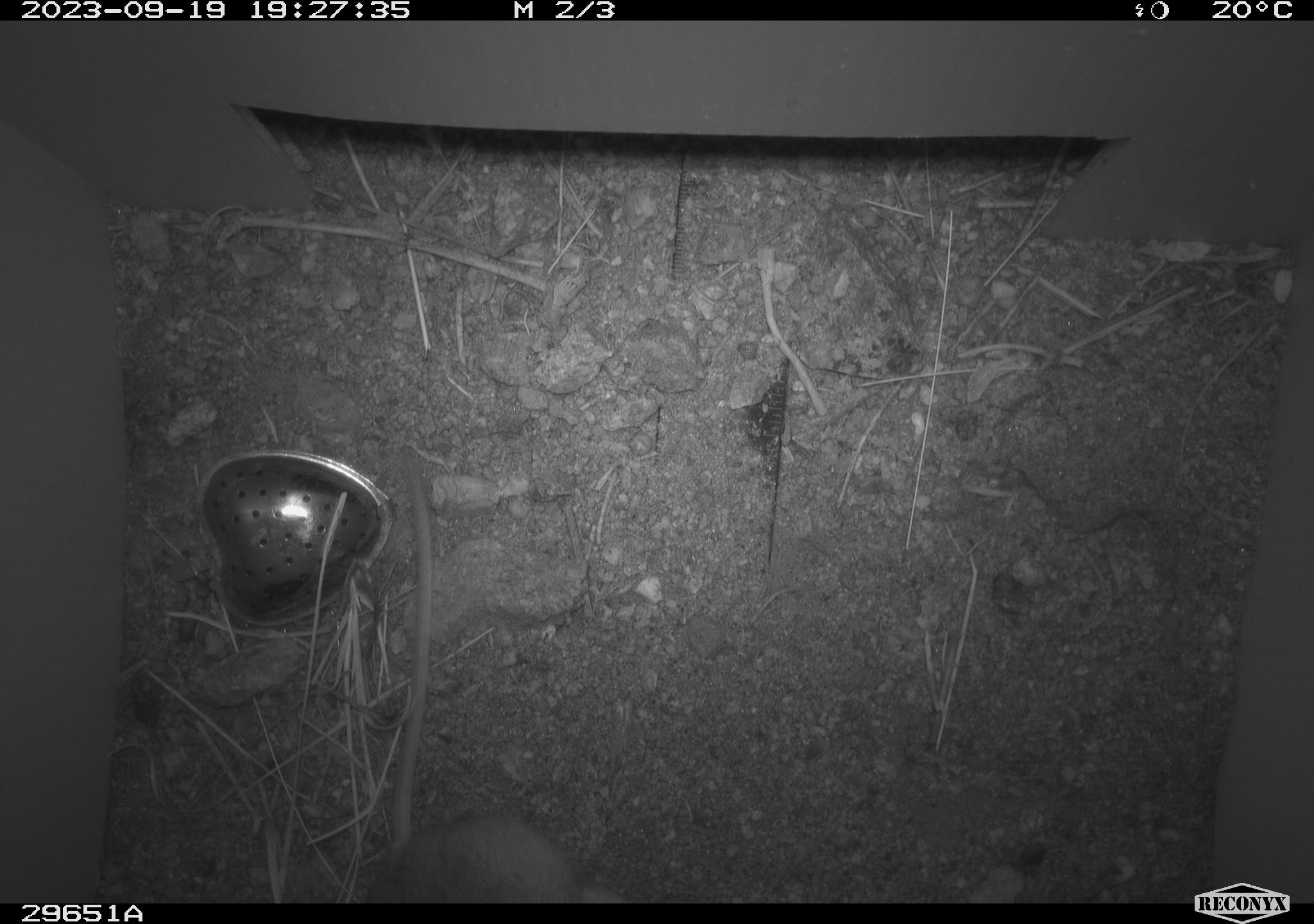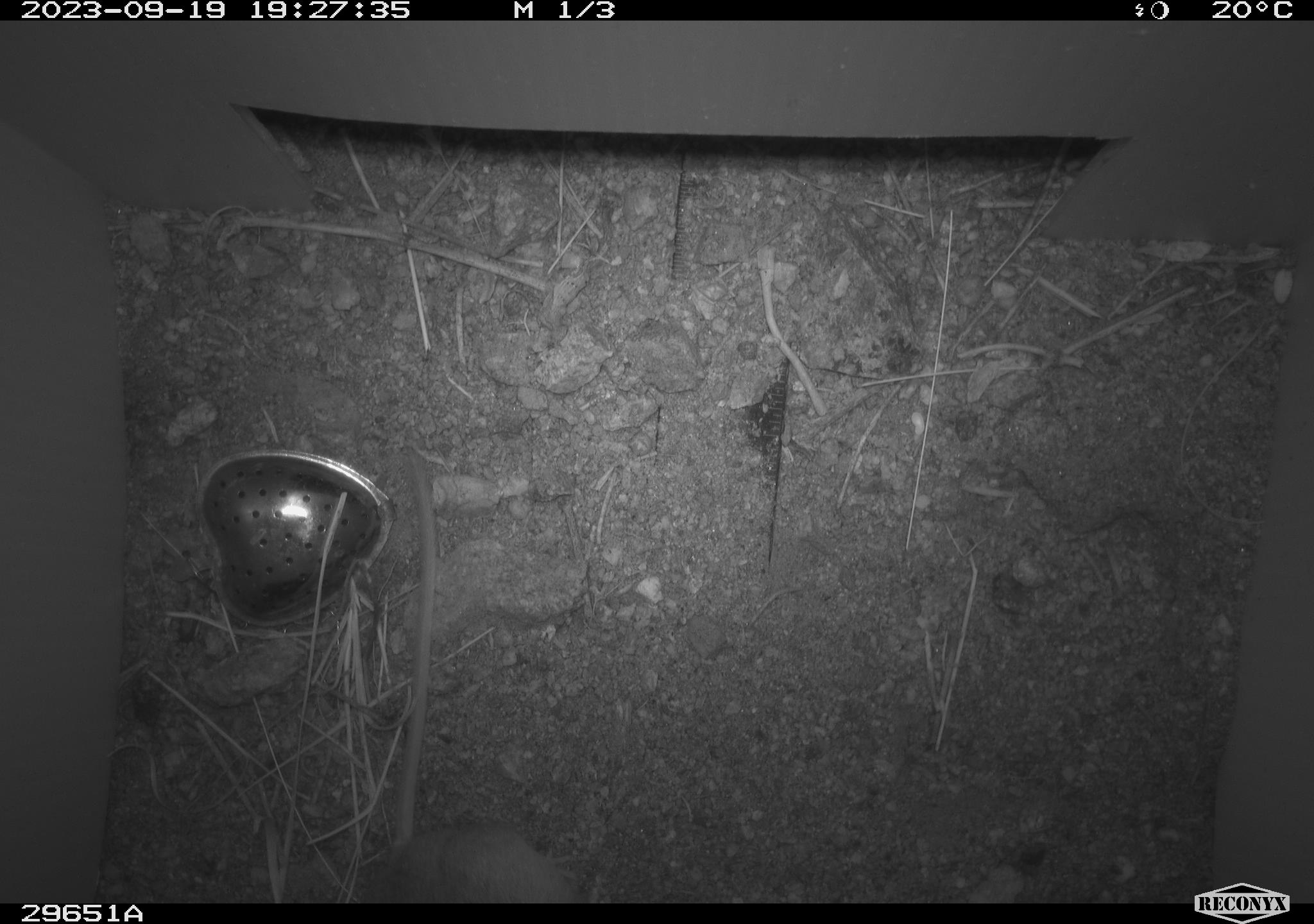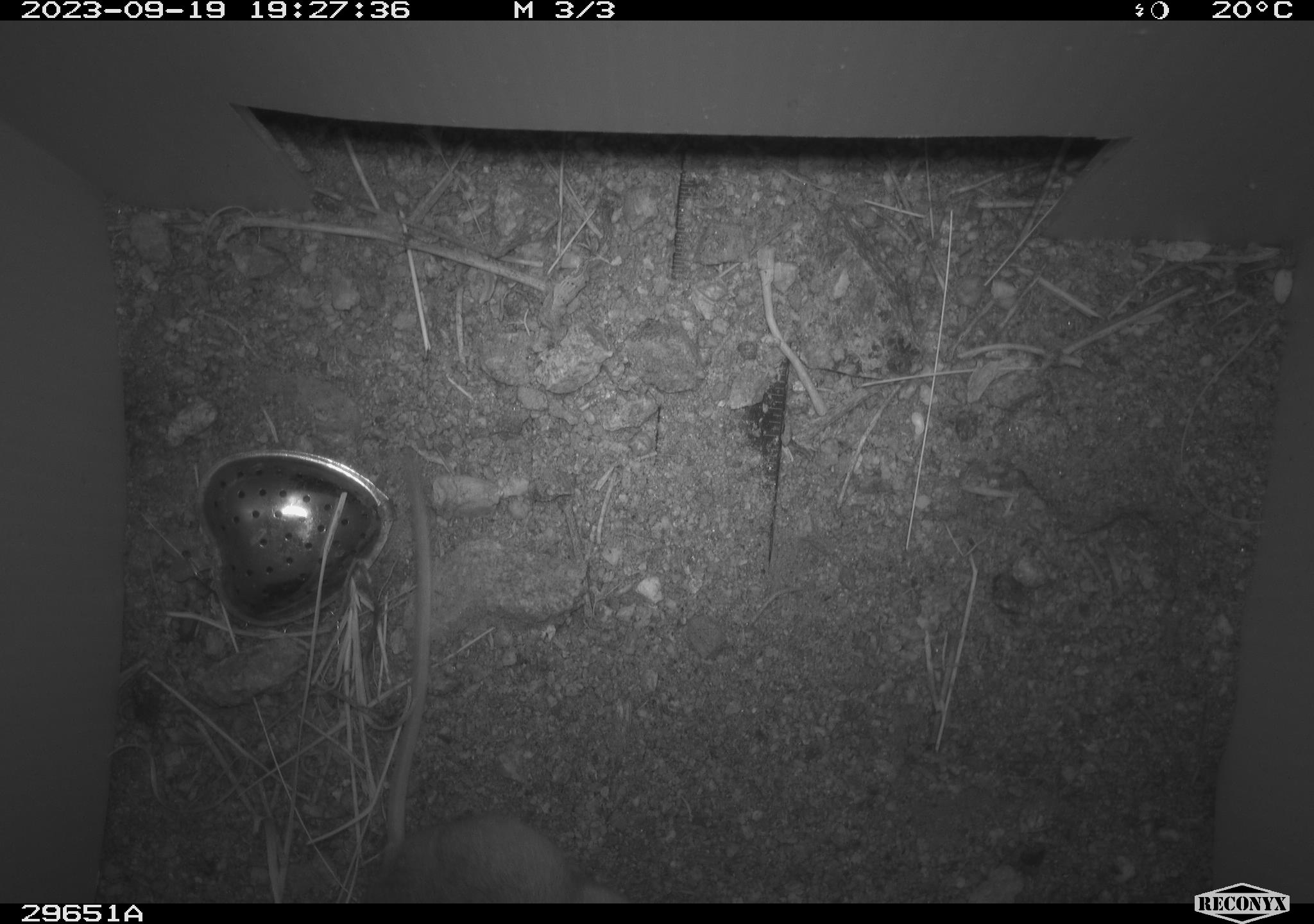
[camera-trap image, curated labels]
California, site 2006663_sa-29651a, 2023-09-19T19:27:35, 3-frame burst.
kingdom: Animalia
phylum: Chordata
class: Mammalia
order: Rodentia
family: Cricetidae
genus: Peromyscus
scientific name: Peromyscus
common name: deer mice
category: peromyscus species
Peromyscus species (deer mice) (Peromyscus).